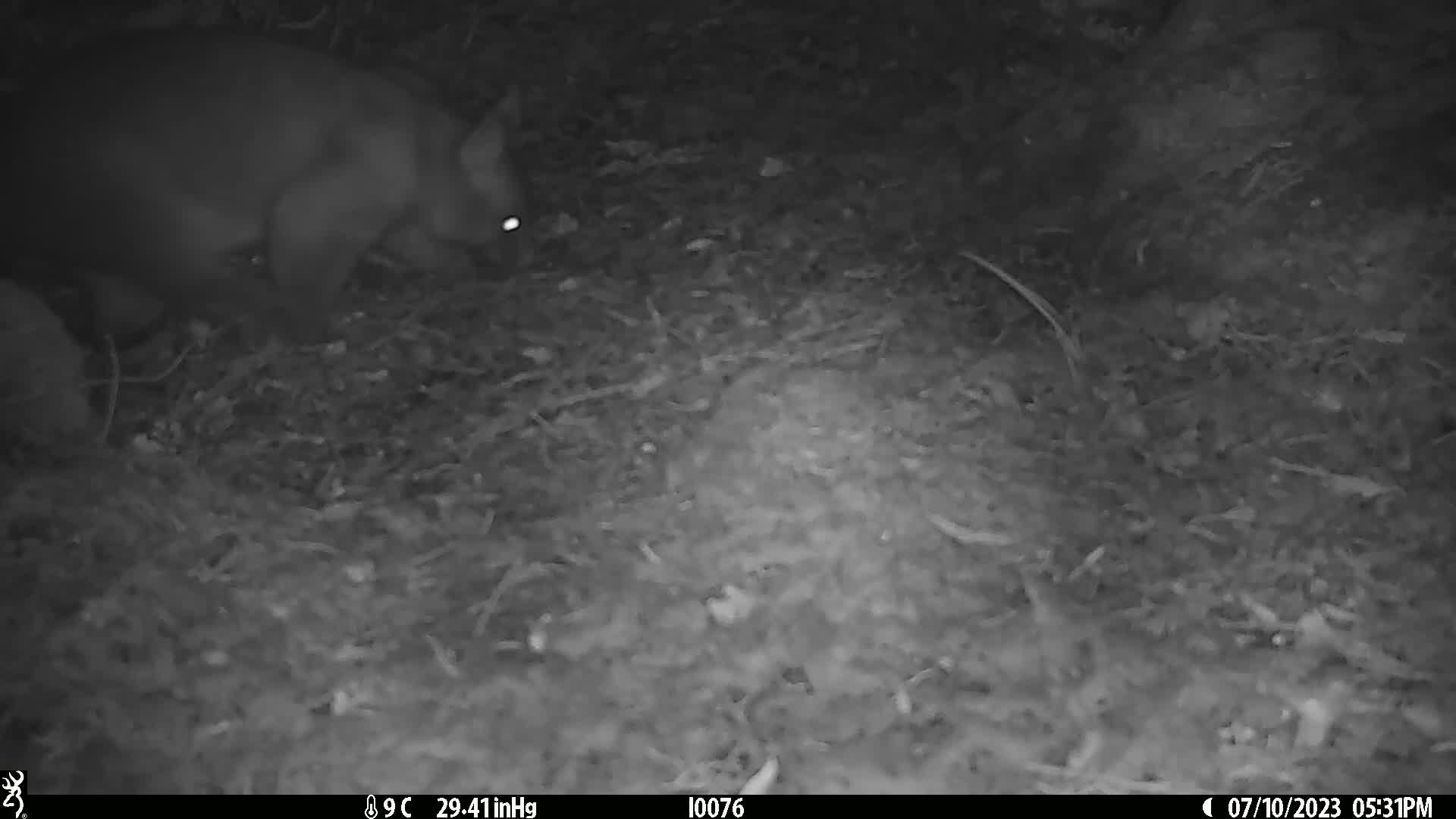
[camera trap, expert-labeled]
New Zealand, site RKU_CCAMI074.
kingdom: Animalia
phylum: Chordata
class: Mammalia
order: Diprotodontia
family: Phalangeridae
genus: Trichosurus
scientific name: Trichosurus vulpecula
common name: common brushtail possum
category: possum